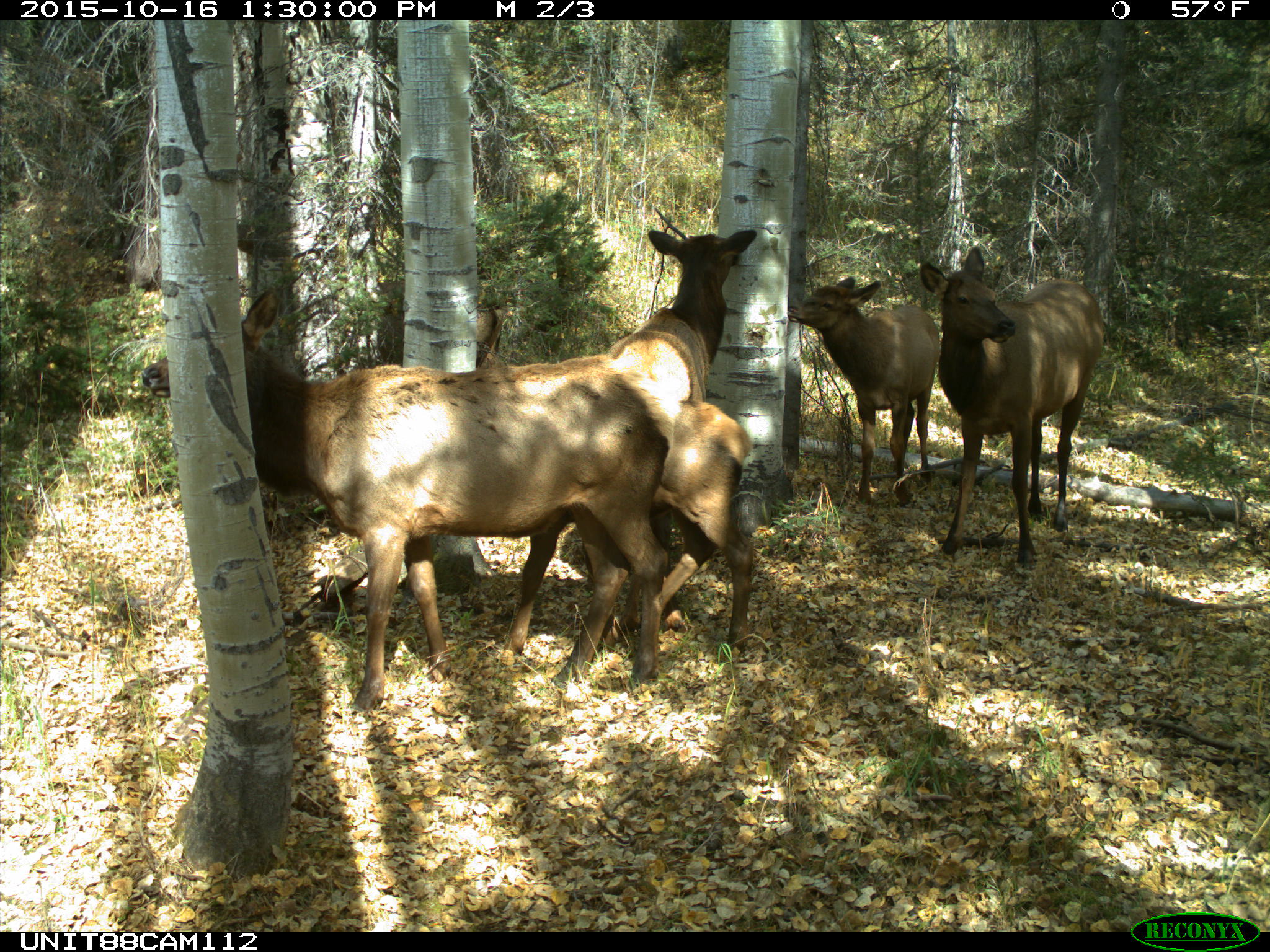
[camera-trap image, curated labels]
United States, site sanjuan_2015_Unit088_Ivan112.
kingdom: Animalia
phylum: Chordata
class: Mammalia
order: Artiodactyla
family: Cervidae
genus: Cervus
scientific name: Cervus elaphus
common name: red deer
Cervus elaphus (red deer).